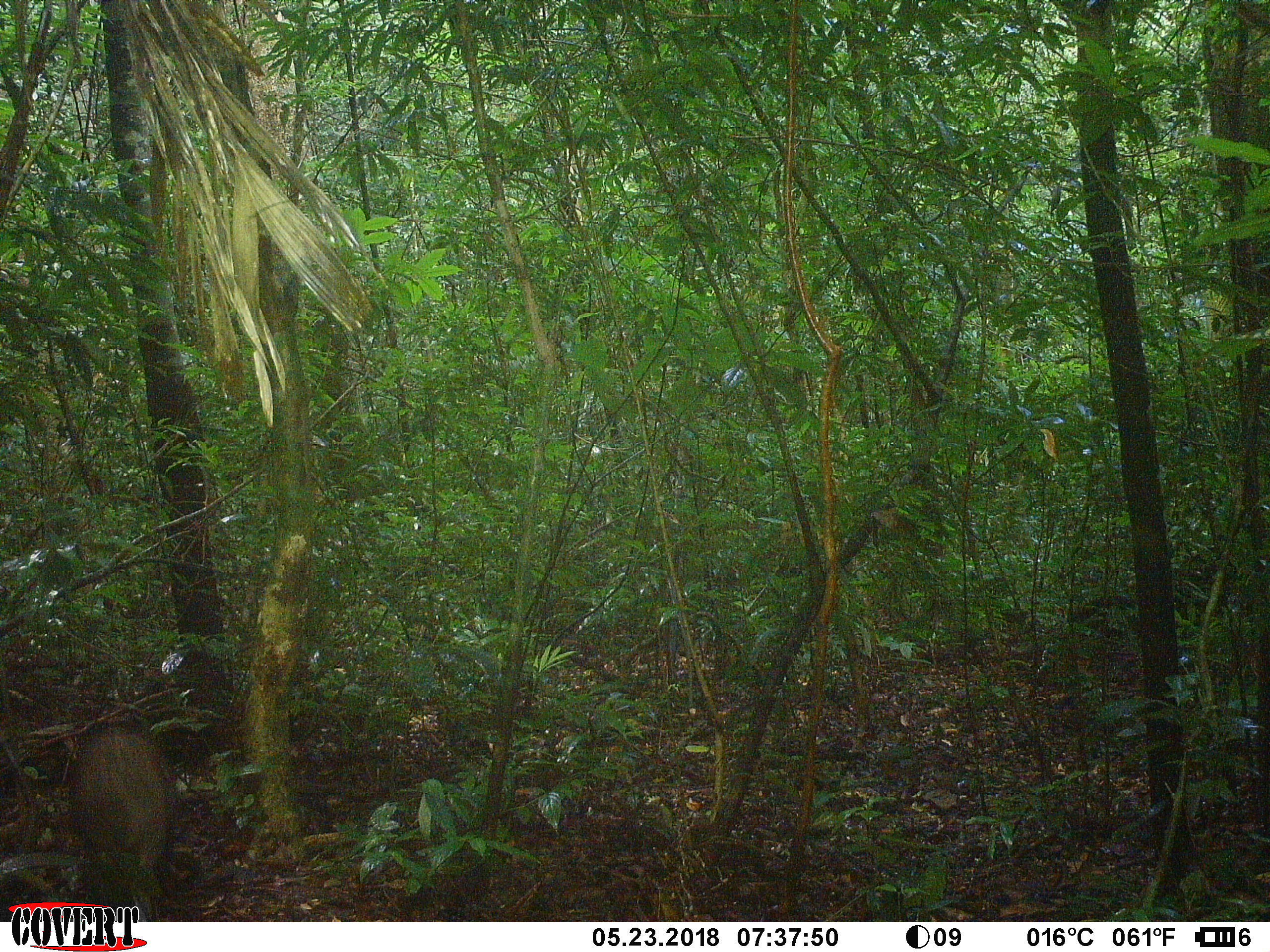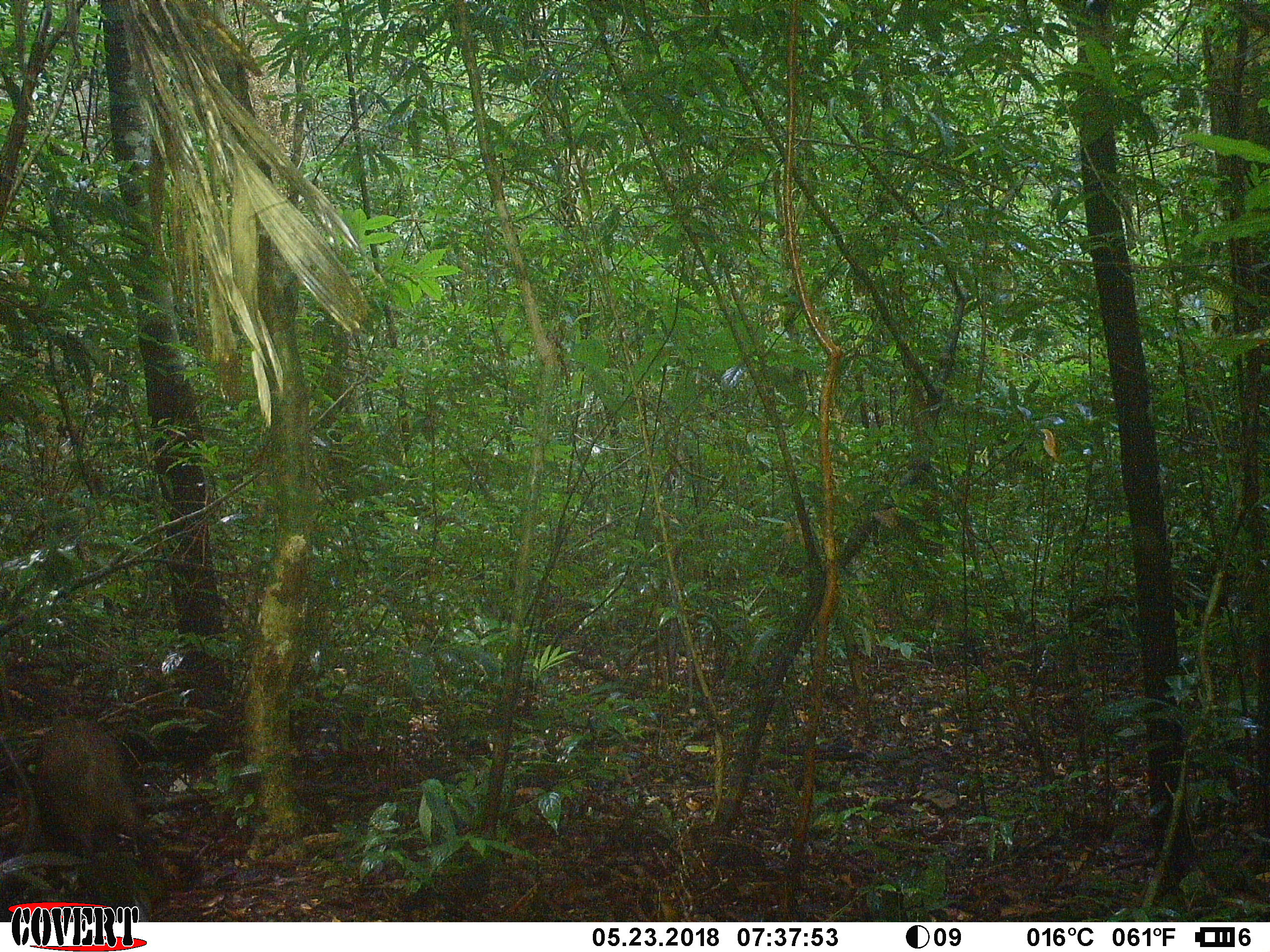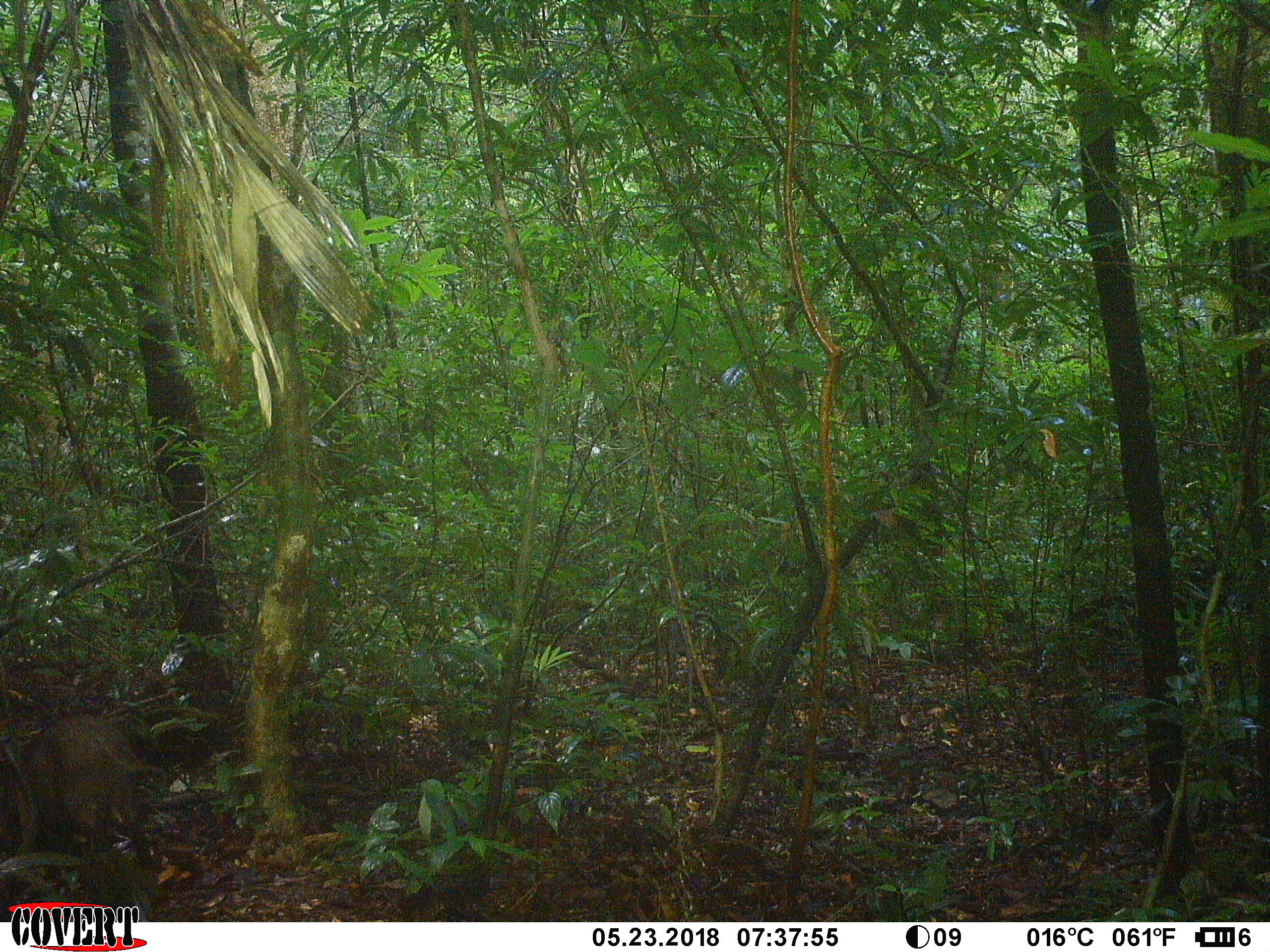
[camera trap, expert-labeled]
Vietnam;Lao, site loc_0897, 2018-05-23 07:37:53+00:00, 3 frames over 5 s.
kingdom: Animalia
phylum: Chordata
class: Mammalia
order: Artiodactyla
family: Suidae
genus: Sus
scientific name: Sus scrofa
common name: eurasian wild pig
Eurasian wild pig (Sus scrofa). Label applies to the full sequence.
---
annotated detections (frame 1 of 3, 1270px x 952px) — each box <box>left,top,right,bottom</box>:
eurasian wild pig: <box>71,726,174,922</box>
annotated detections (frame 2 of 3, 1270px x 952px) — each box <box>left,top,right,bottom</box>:
eurasian wild pig: <box>32,715,182,899</box>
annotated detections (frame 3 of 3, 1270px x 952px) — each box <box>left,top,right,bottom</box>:
eurasian wild pig: <box>0,714,159,865</box>